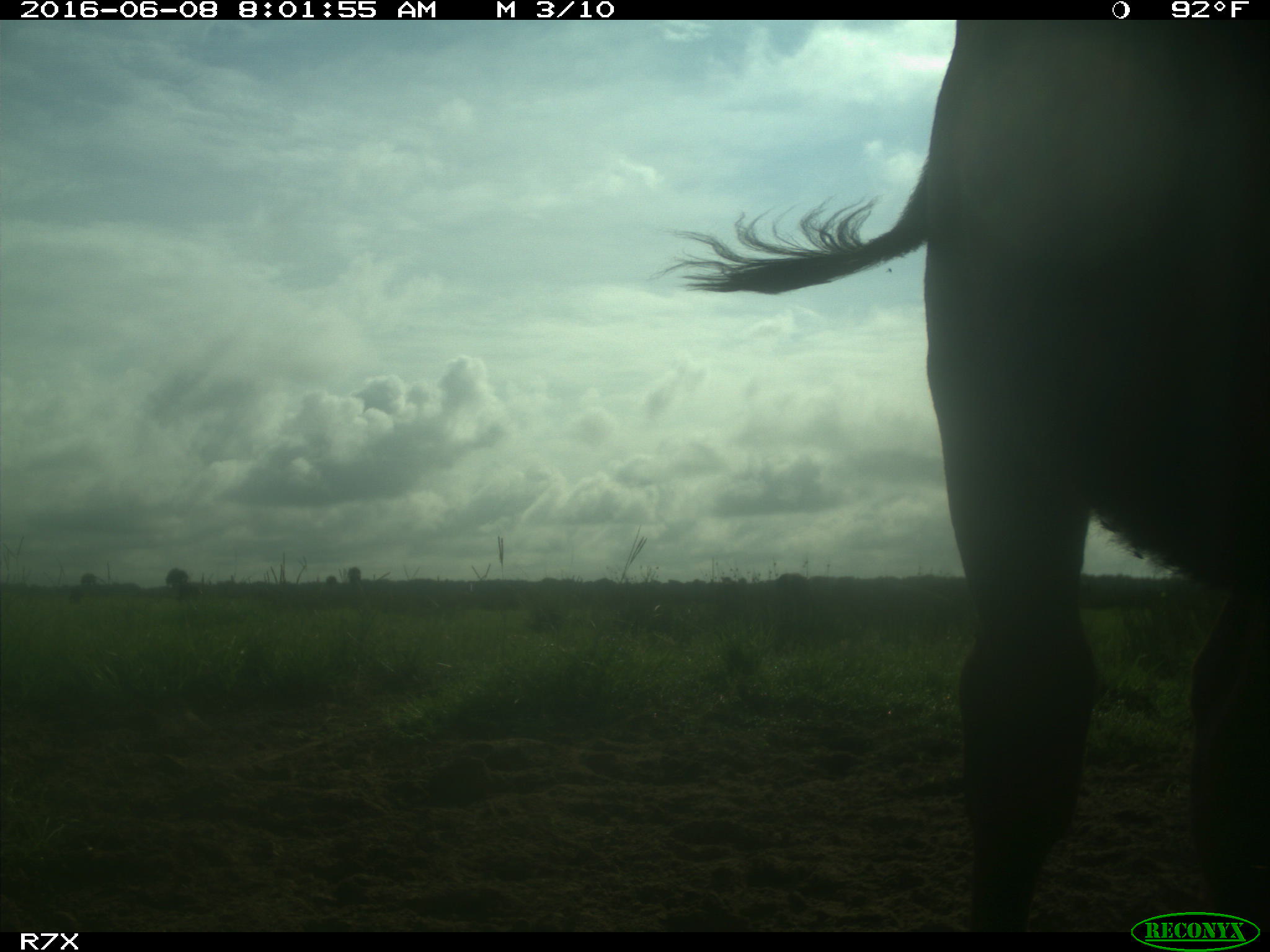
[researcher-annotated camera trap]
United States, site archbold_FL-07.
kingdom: Animalia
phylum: Chordata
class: Mammalia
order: Artiodactyla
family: Bovidae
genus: Bos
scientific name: Bos taurus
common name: domestic cow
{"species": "Bos taurus (domestic cow)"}